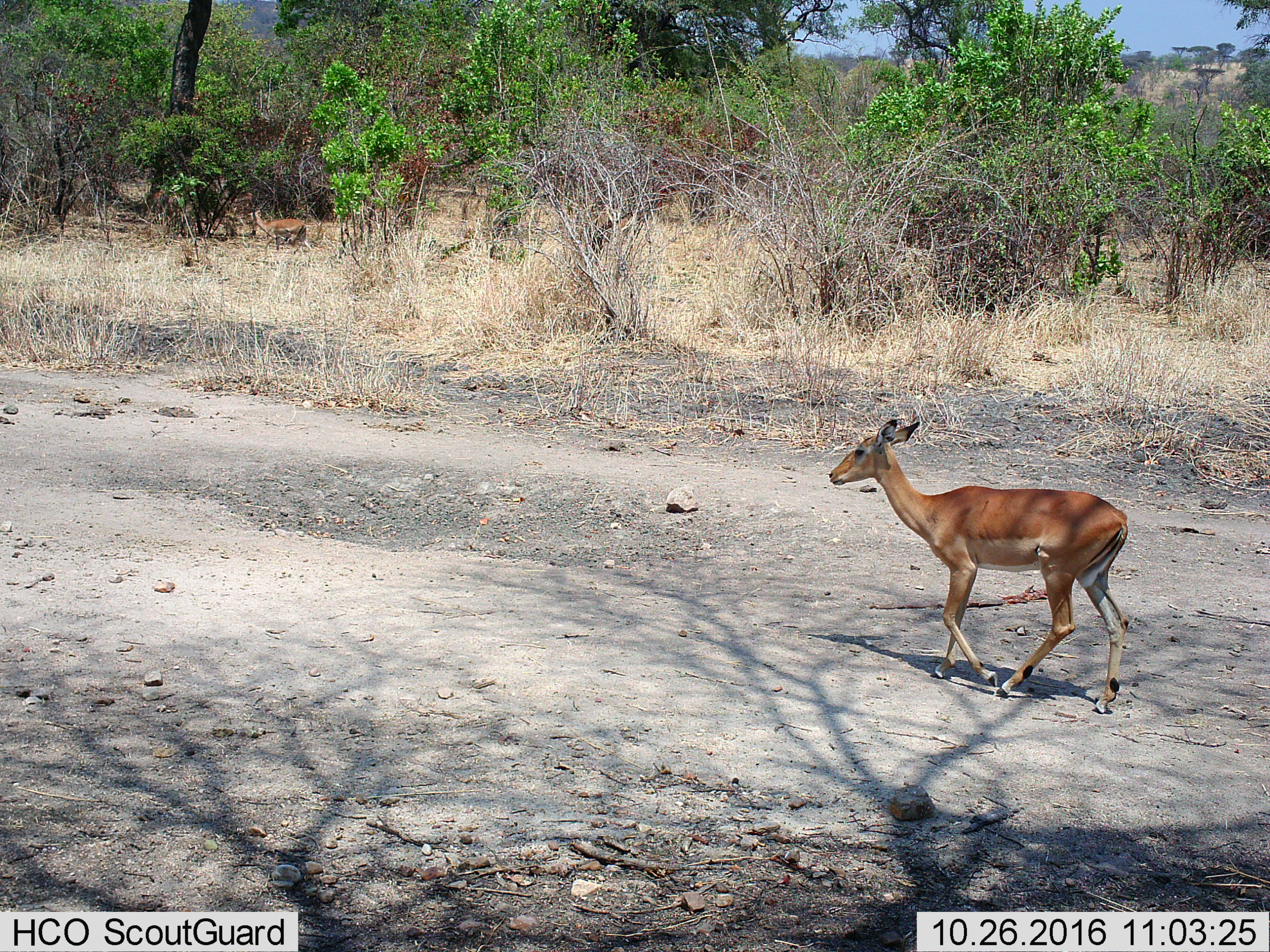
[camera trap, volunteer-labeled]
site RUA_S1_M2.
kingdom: Animalia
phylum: Chordata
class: Mammalia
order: Artiodactyla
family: Bovidae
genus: Aepyceros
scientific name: Aepyceros melampus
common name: impala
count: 2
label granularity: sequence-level